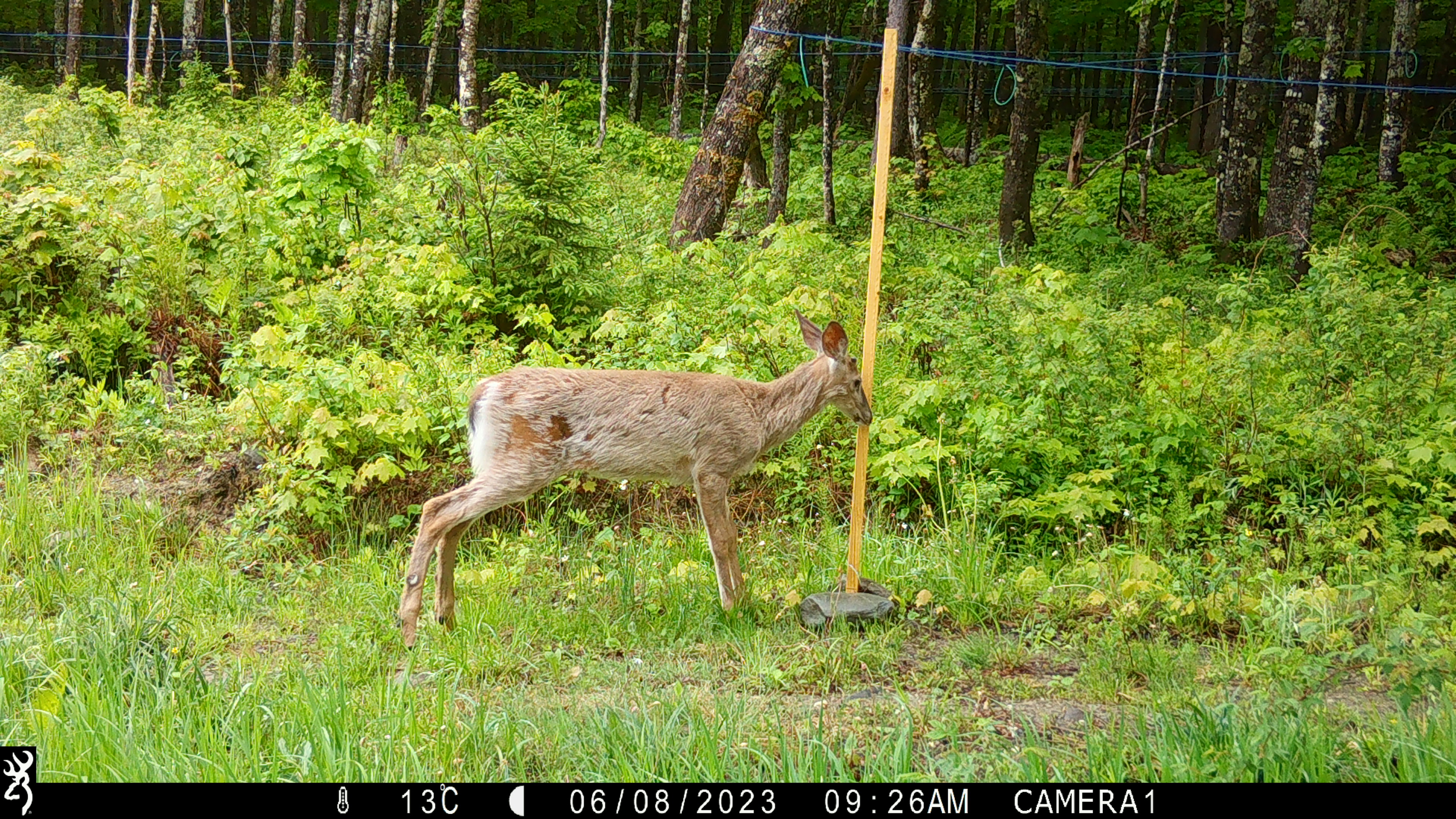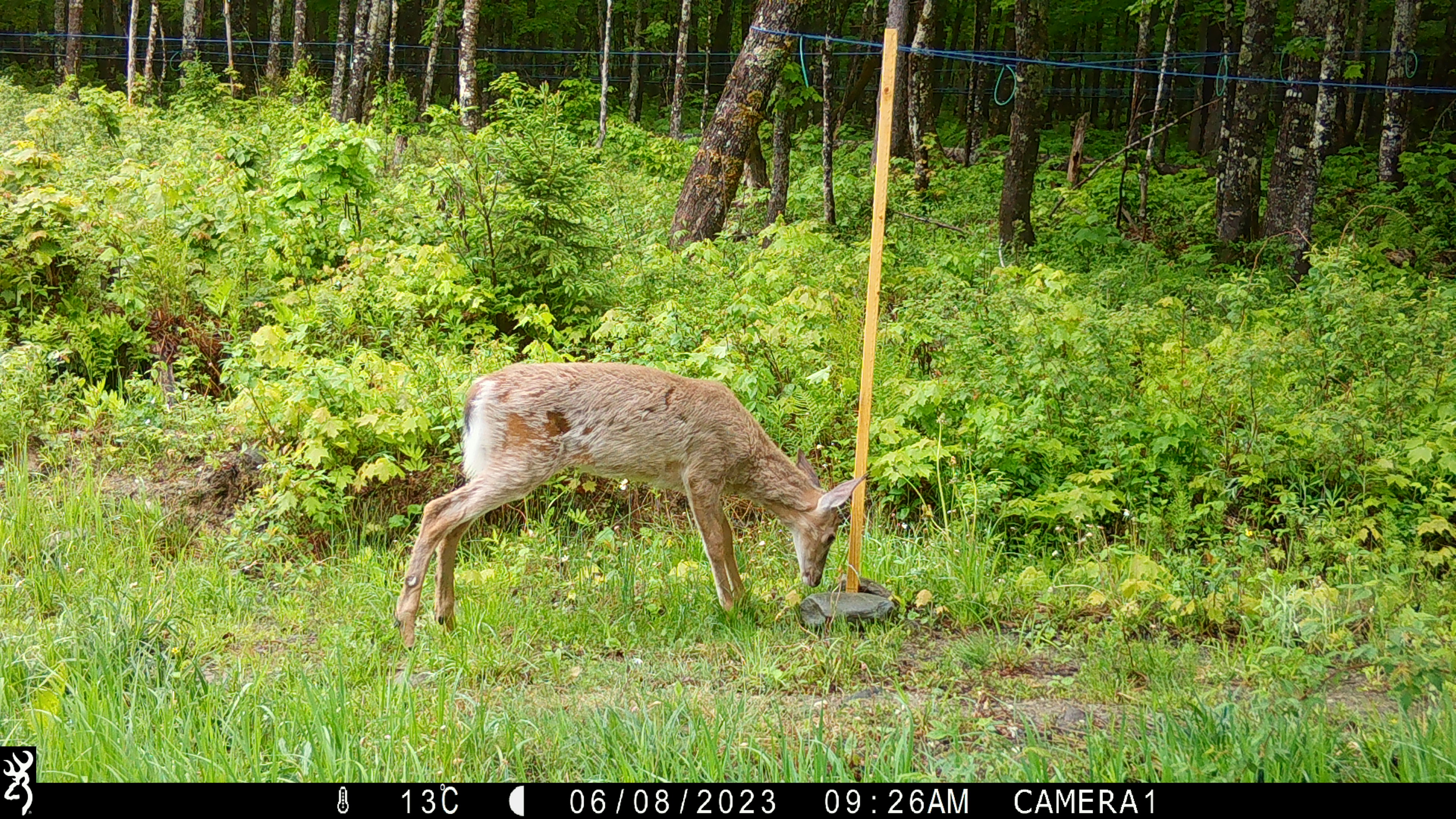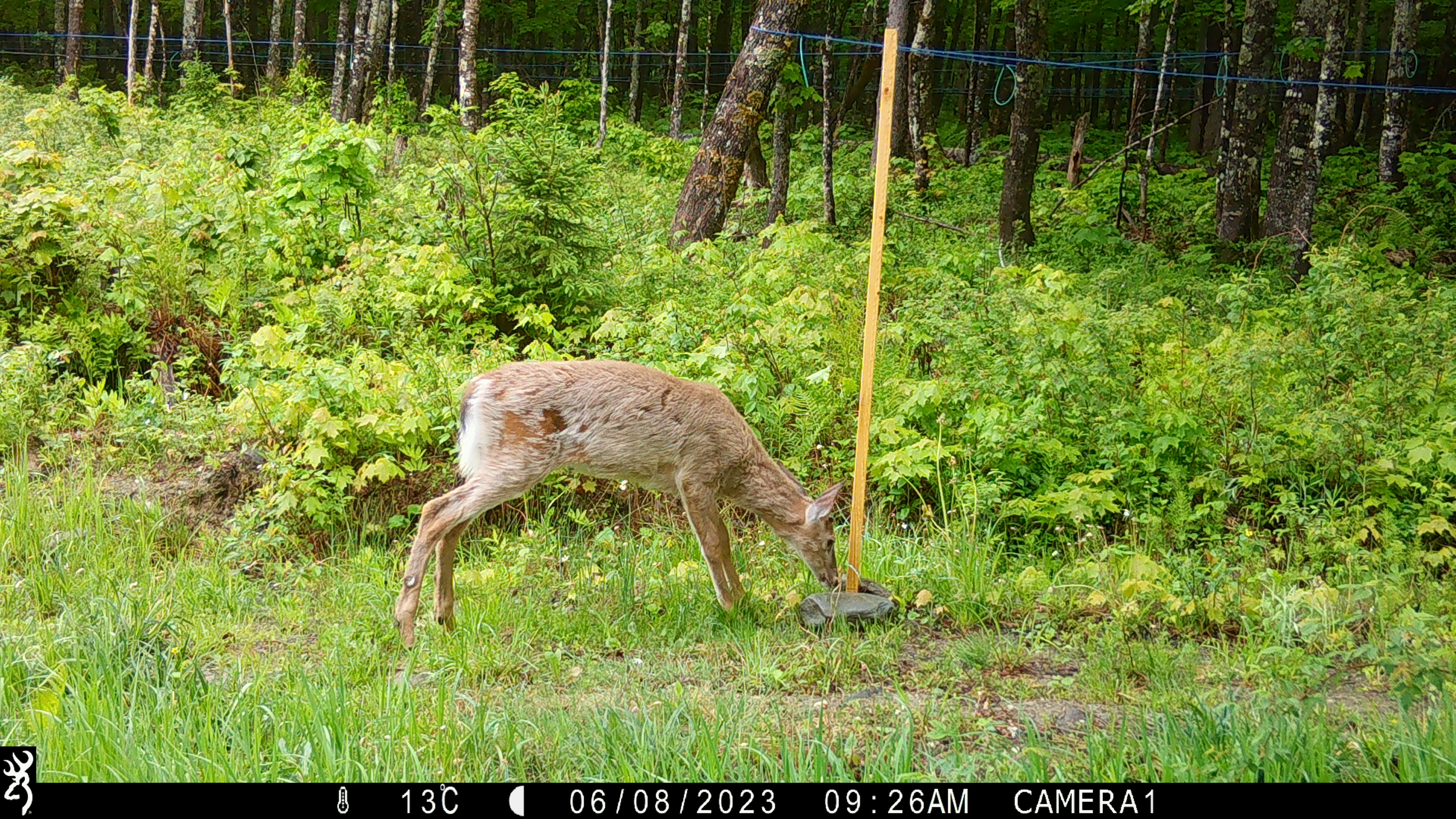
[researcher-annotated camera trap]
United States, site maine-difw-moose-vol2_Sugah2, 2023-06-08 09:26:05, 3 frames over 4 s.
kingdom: Animalia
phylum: Chordata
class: Mammalia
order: Artiodactyla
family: Cervidae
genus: Odocoileus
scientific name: Odocoileus virginianus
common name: white-tailed deer